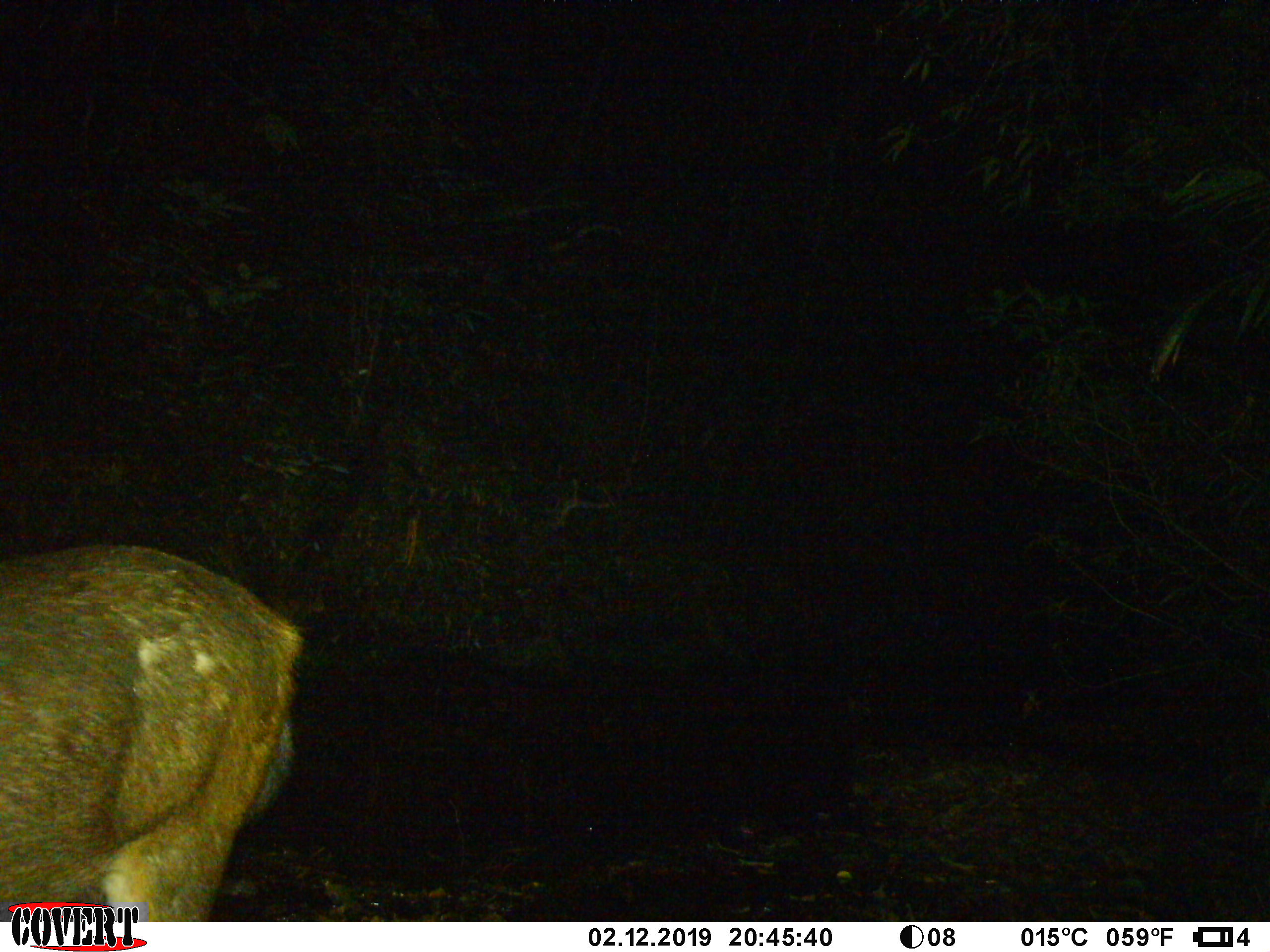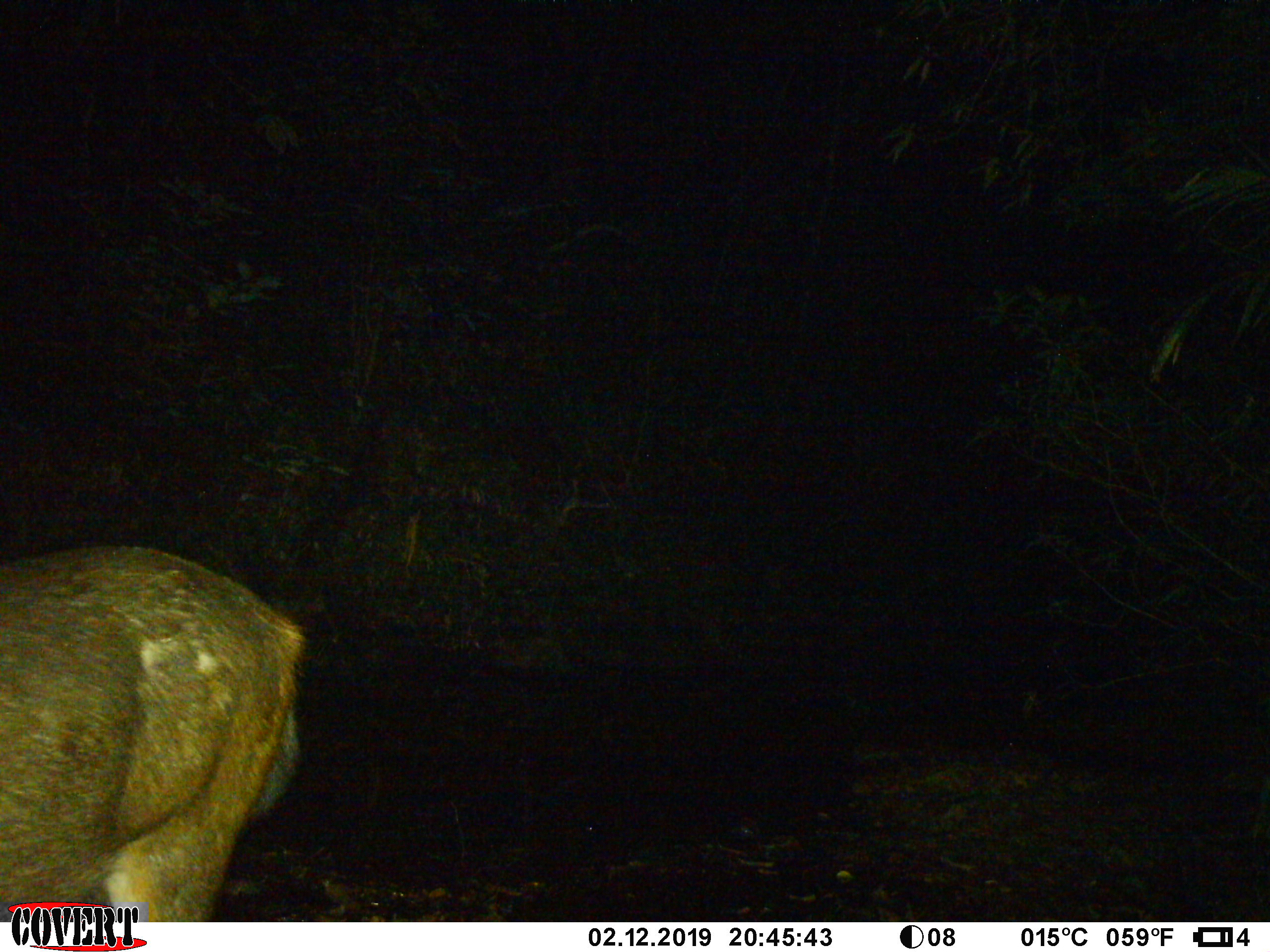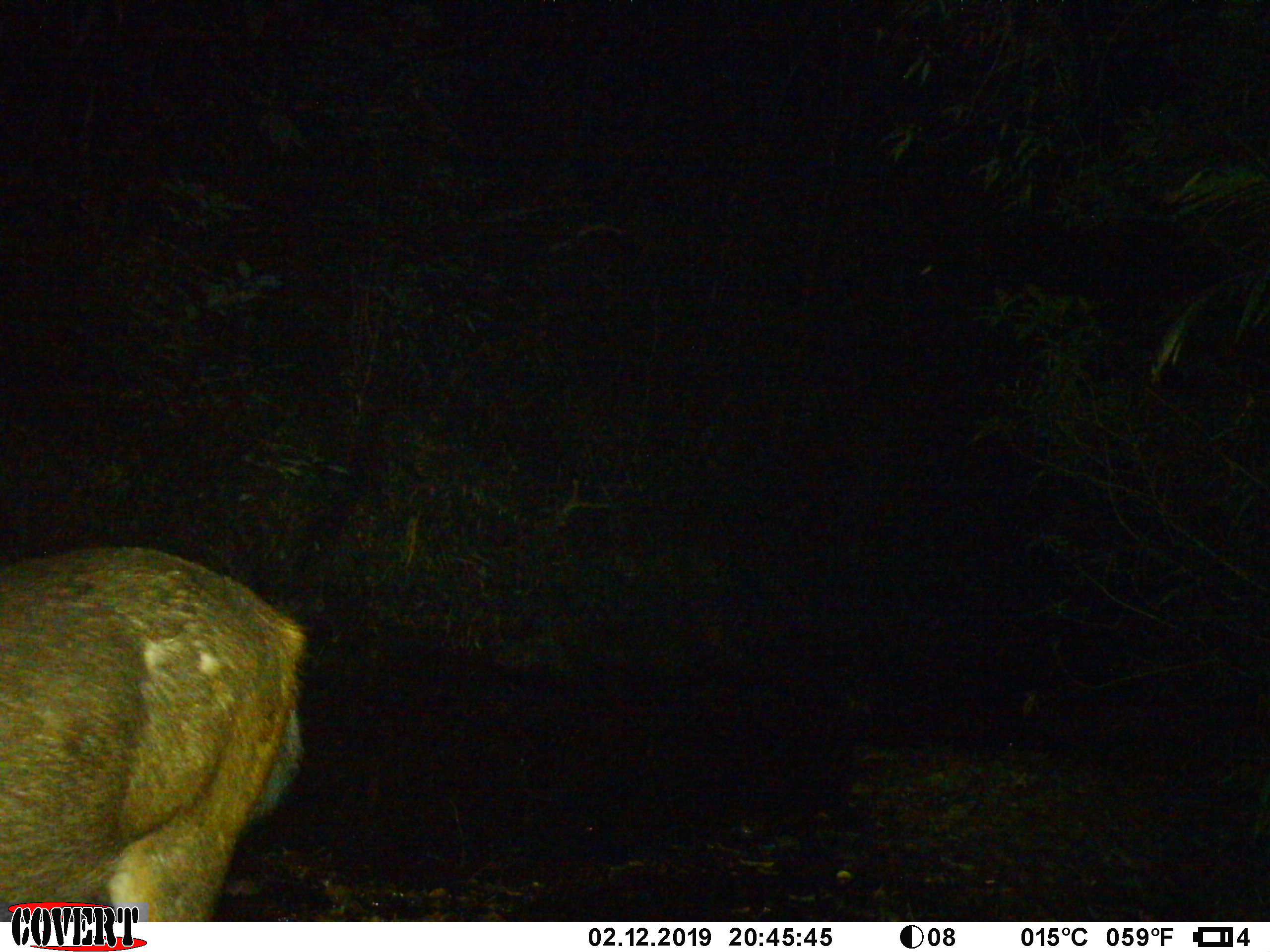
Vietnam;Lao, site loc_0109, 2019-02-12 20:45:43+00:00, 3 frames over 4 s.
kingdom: Animalia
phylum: Chordata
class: Mammalia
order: Artiodactyla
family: Cervidae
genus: Rusa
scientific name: Rusa unicolor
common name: sambar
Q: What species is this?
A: Sambar (Rusa unicolor).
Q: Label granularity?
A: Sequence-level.